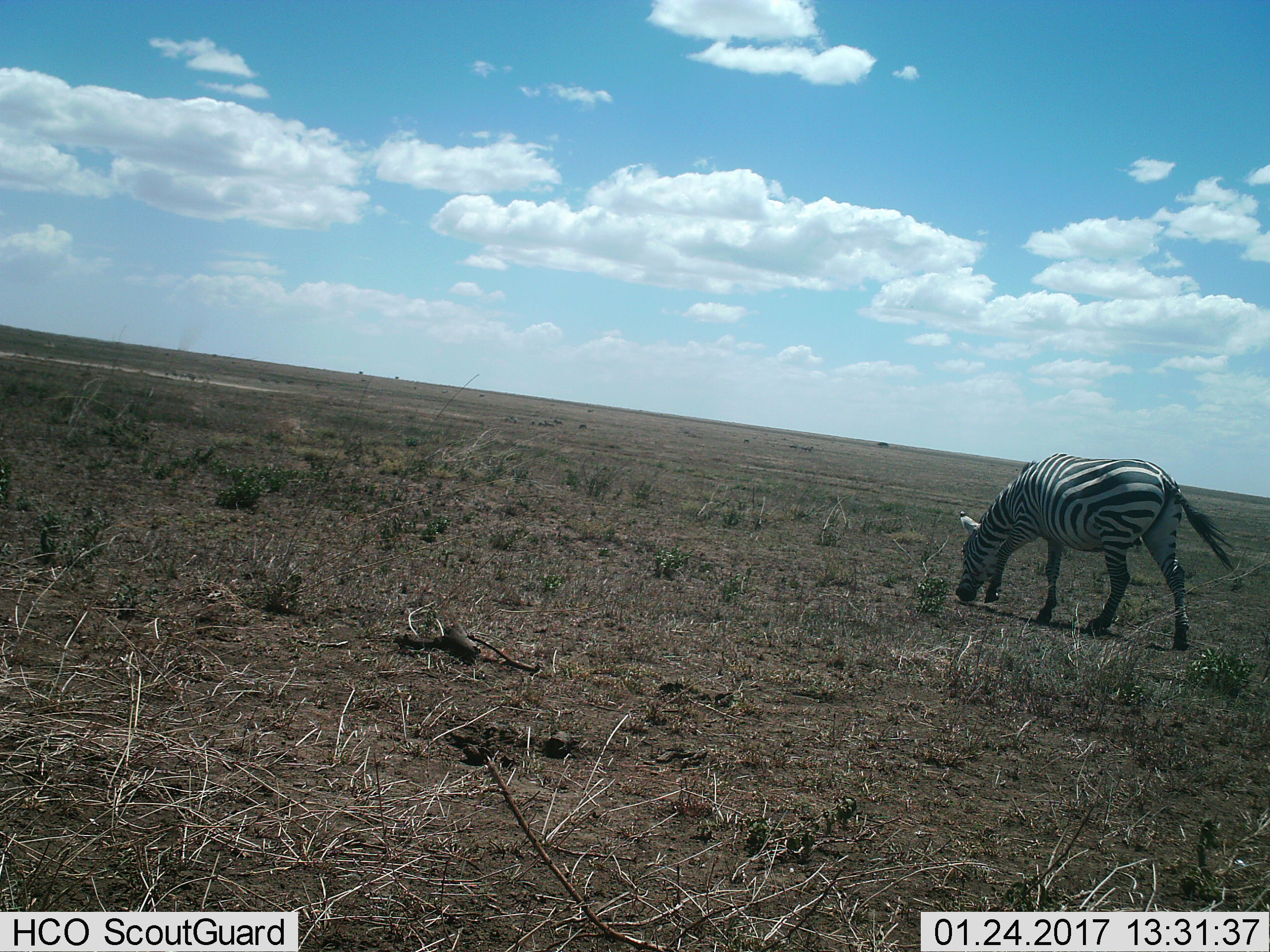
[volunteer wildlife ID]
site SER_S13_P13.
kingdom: Animalia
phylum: Chordata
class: Mammalia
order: Perissodactyla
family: Equidae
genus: Equus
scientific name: Equus quagga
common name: plains zebra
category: zebraplains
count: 1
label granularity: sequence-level